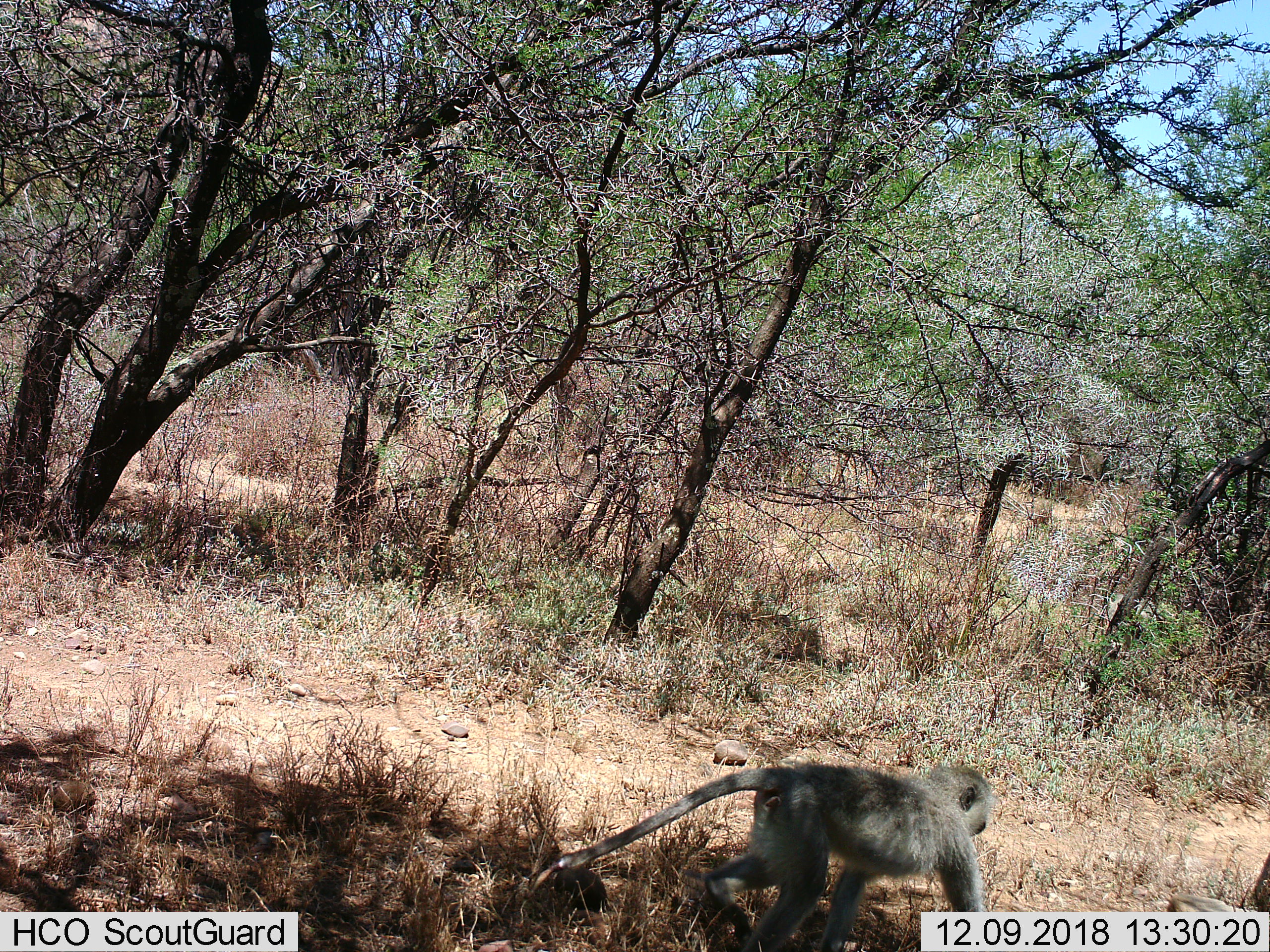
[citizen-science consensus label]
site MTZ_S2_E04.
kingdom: Animalia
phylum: Chordata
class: Mammalia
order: Primates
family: Cercopithecidae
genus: Chlorocebus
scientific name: Chlorocebus pygerythrus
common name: vervet monkey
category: monkeyvervet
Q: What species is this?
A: Monkeyvervet (vervet monkey) (Chlorocebus pygerythrus).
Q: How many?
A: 1.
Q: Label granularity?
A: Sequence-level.